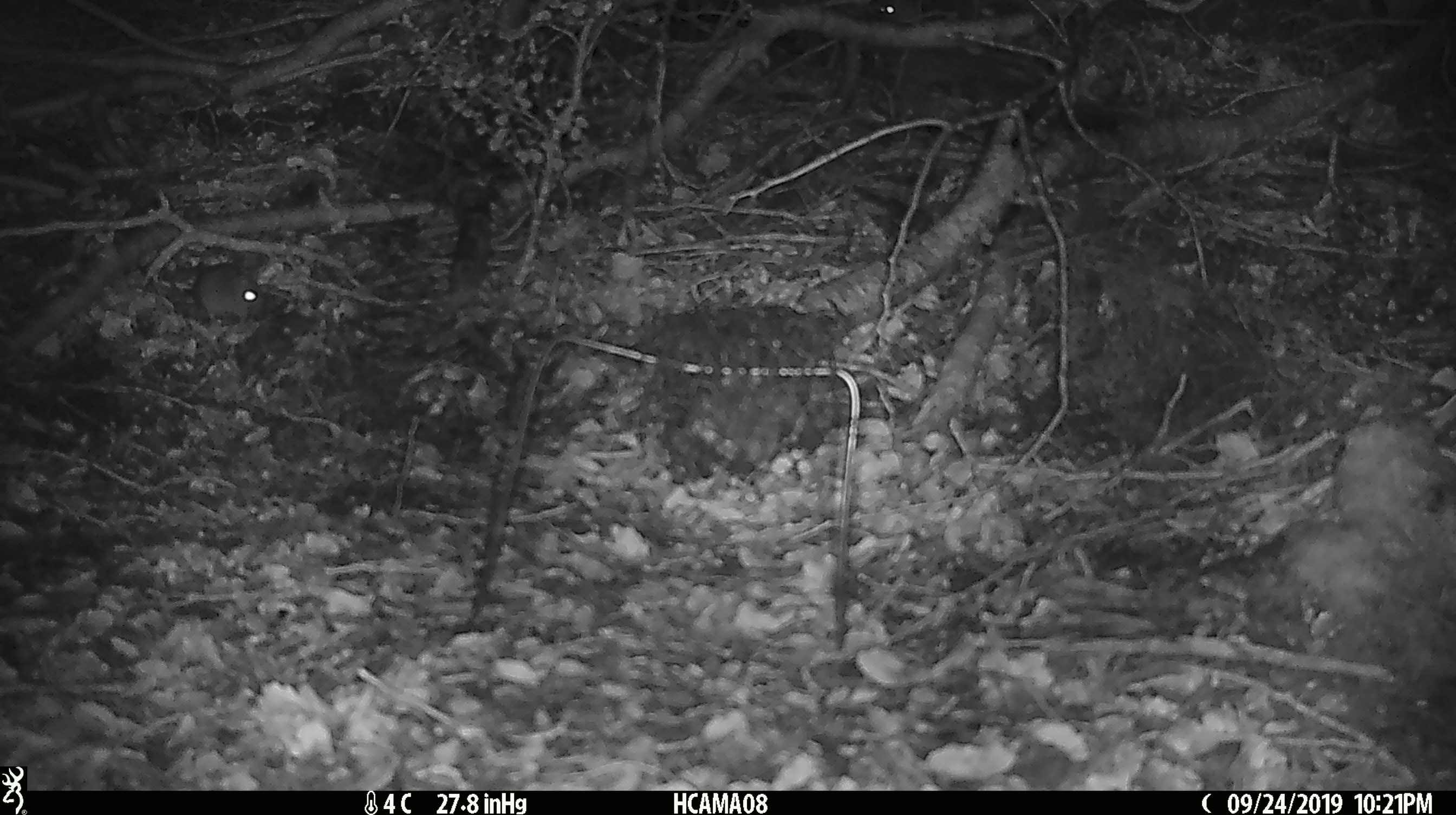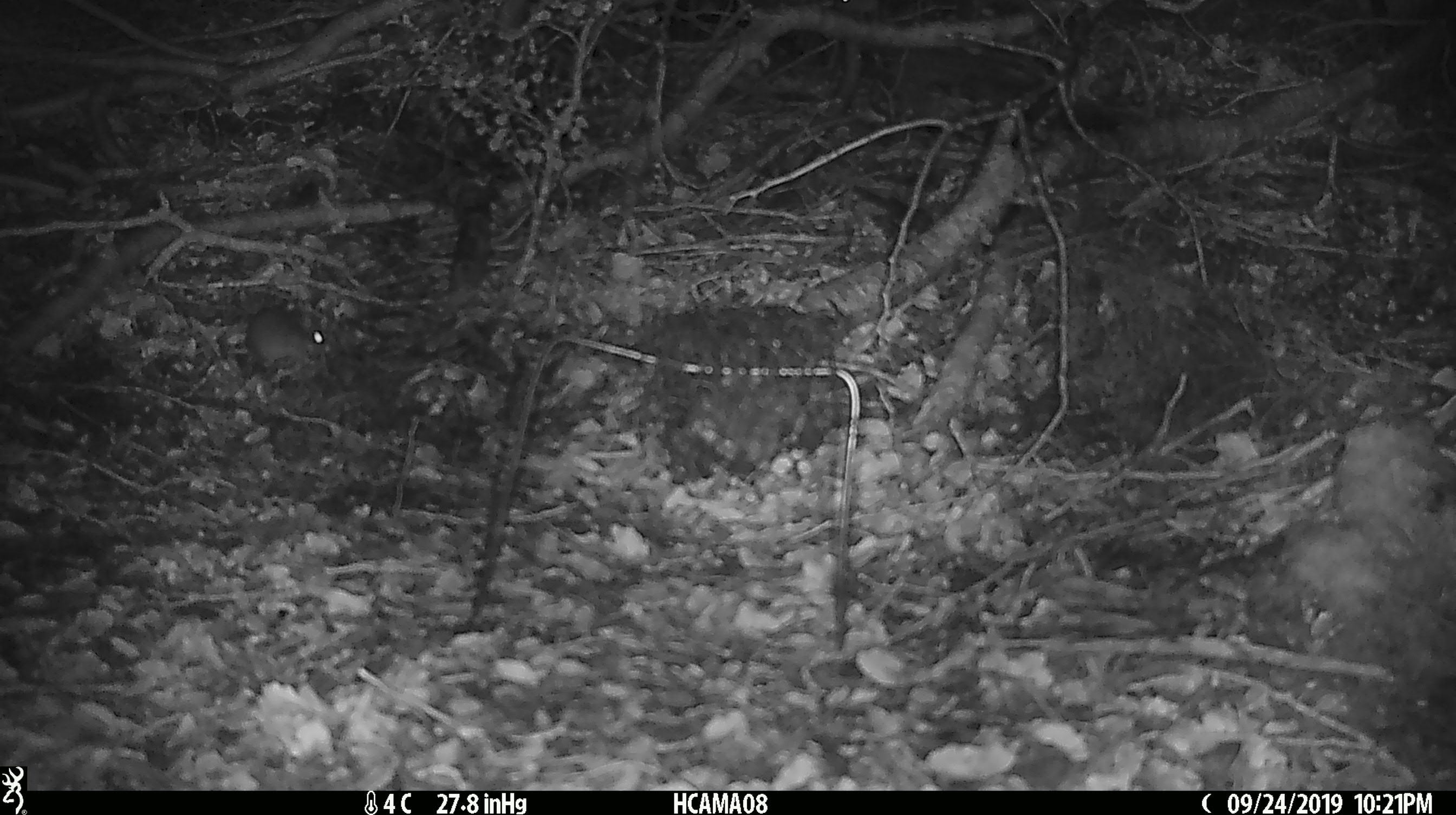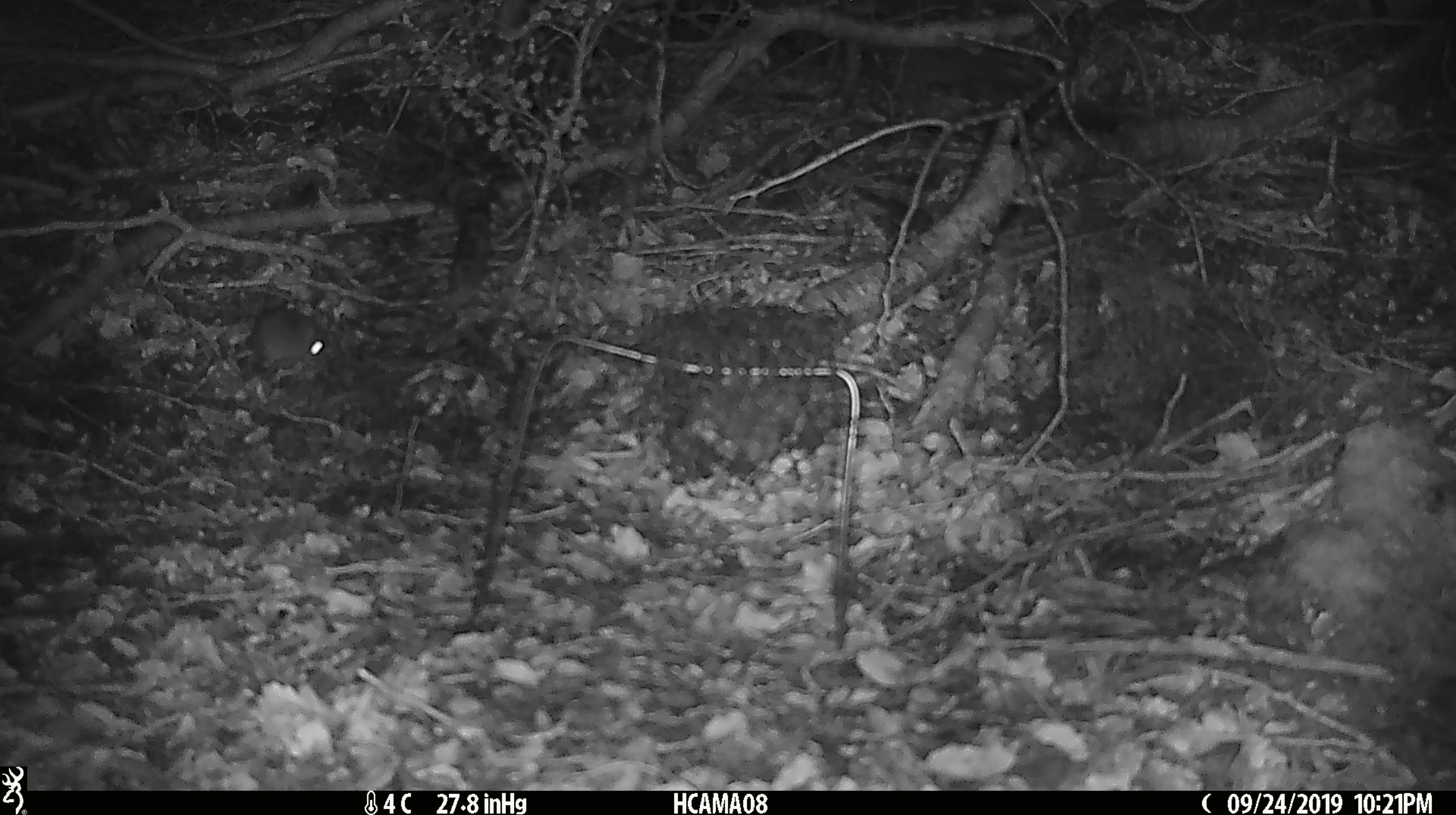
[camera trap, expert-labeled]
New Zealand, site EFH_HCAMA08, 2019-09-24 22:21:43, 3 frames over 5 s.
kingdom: Animalia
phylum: Chordata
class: Mammalia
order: Rodentia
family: Muridae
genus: Mus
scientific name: Mus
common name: mouse